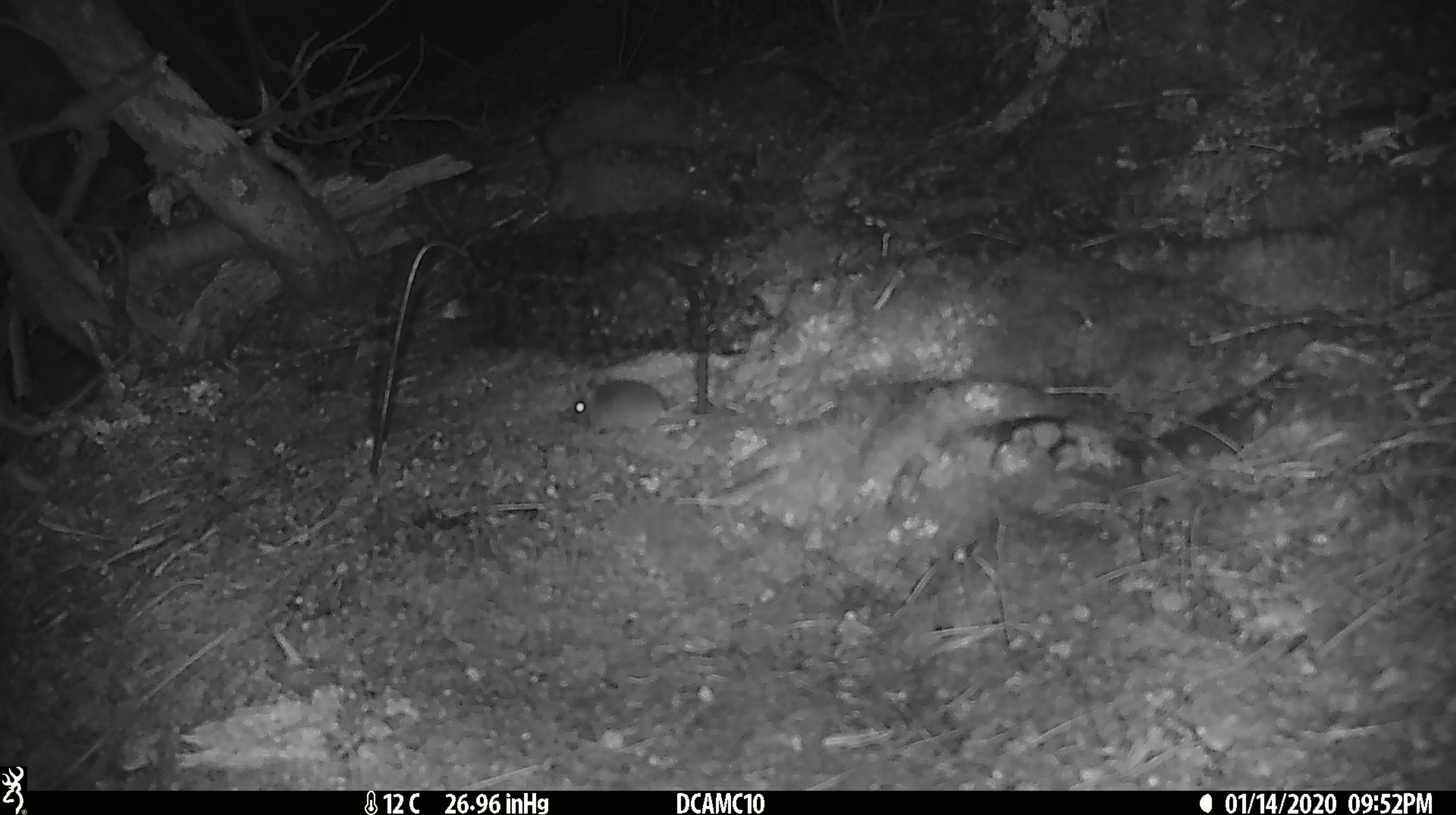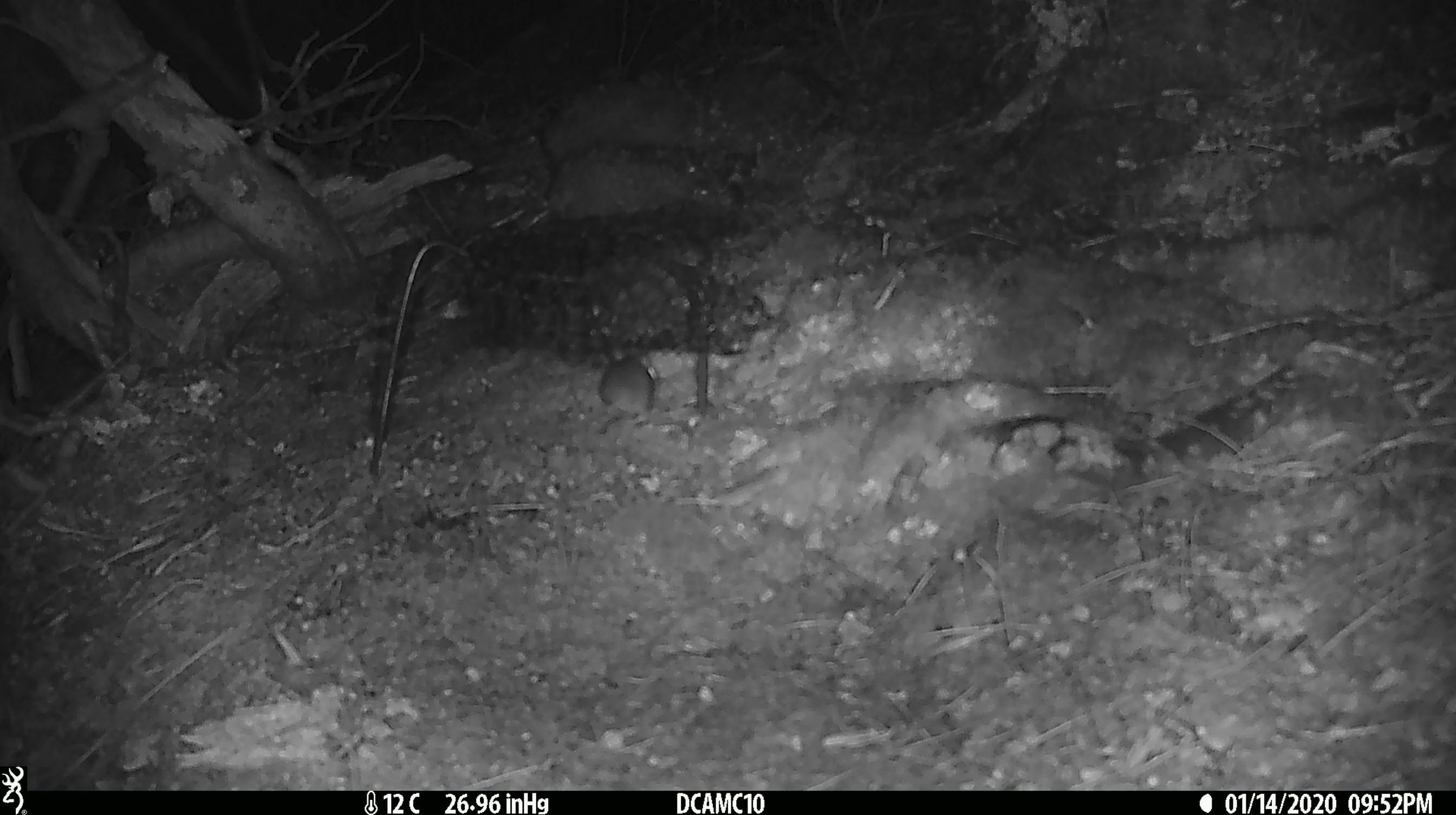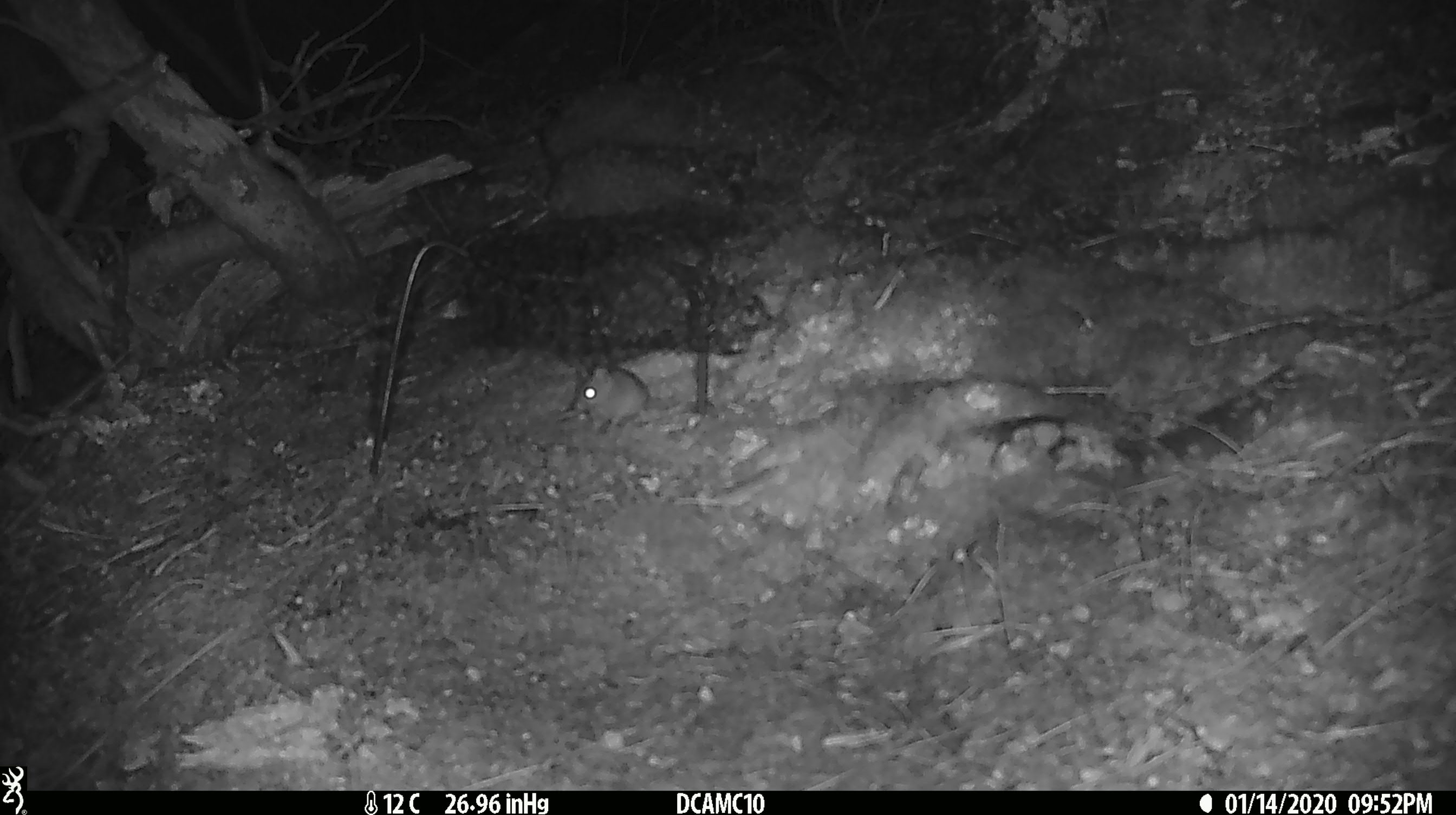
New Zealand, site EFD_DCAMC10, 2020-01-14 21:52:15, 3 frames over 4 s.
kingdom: Animalia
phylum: Chordata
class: Mammalia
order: Rodentia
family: Muridae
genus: Mus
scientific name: Mus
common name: mouse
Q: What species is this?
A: Mouse (Mus).